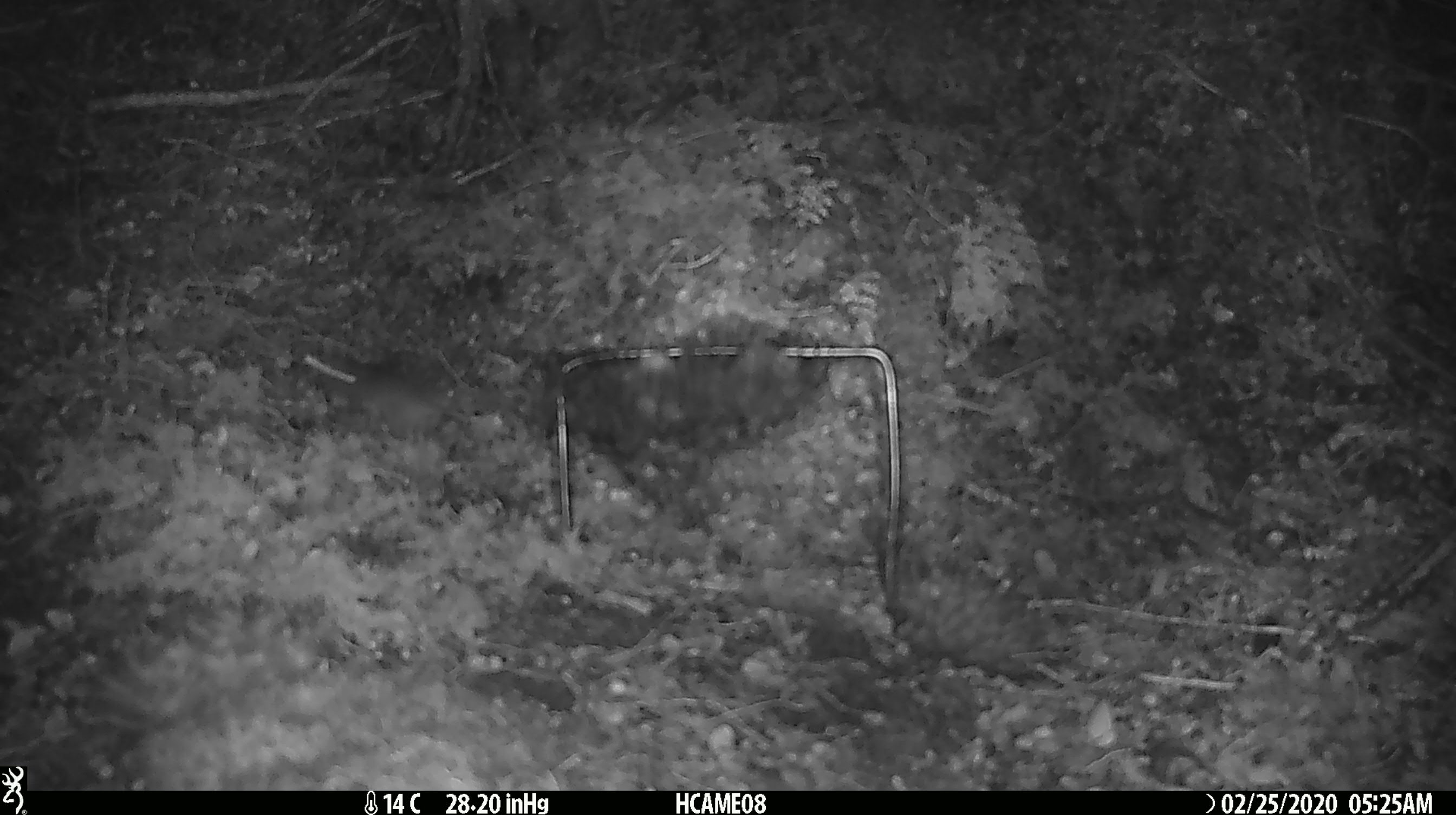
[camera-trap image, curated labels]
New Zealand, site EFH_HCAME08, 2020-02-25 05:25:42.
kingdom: Animalia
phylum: Chordata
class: Mammalia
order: Rodentia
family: Muridae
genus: Mus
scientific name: Mus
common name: mouse